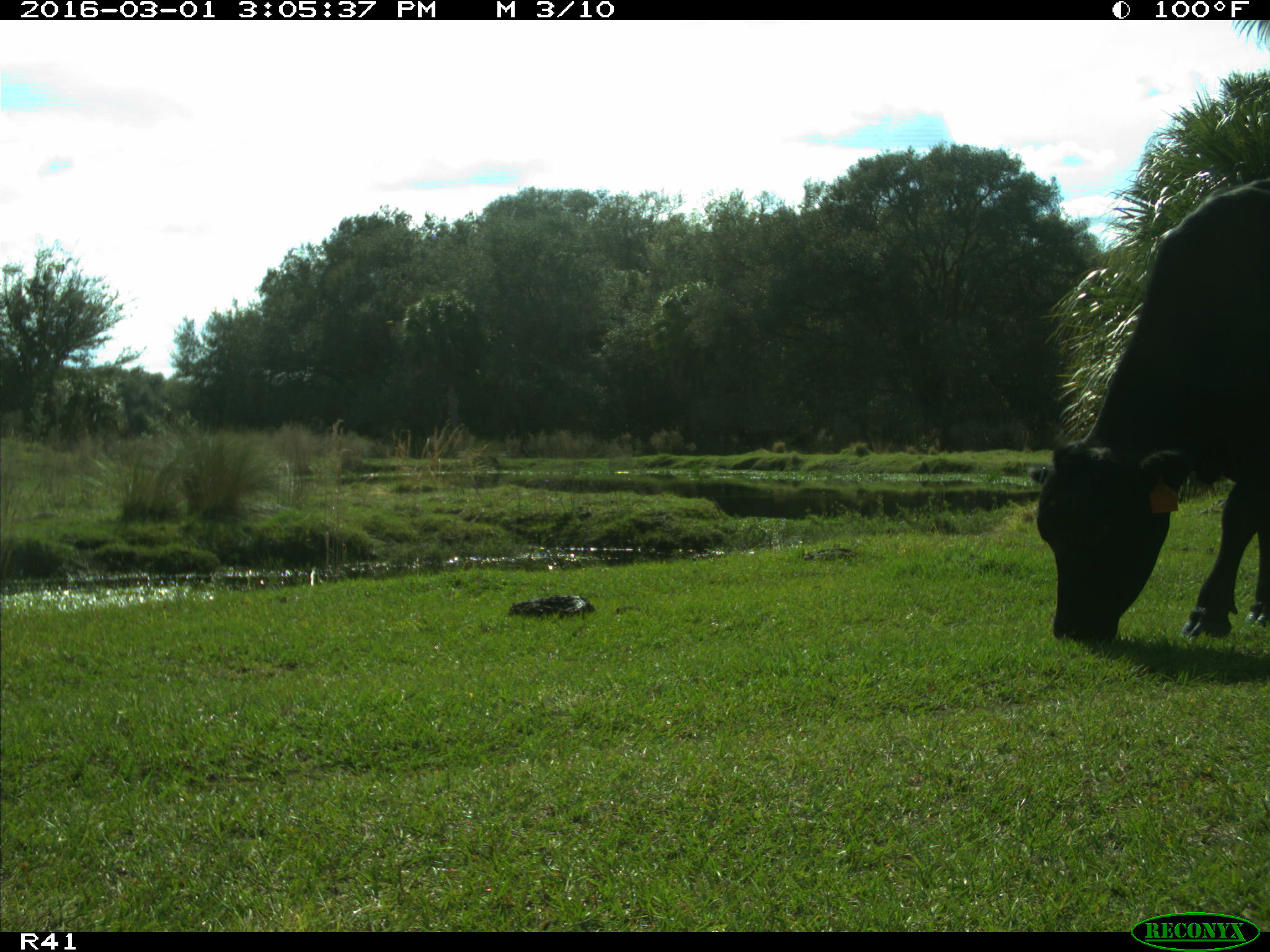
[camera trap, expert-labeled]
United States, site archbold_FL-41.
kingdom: Animalia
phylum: Chordata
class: Mammalia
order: Artiodactyla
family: Bovidae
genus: Bos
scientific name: Bos taurus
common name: domestic cow